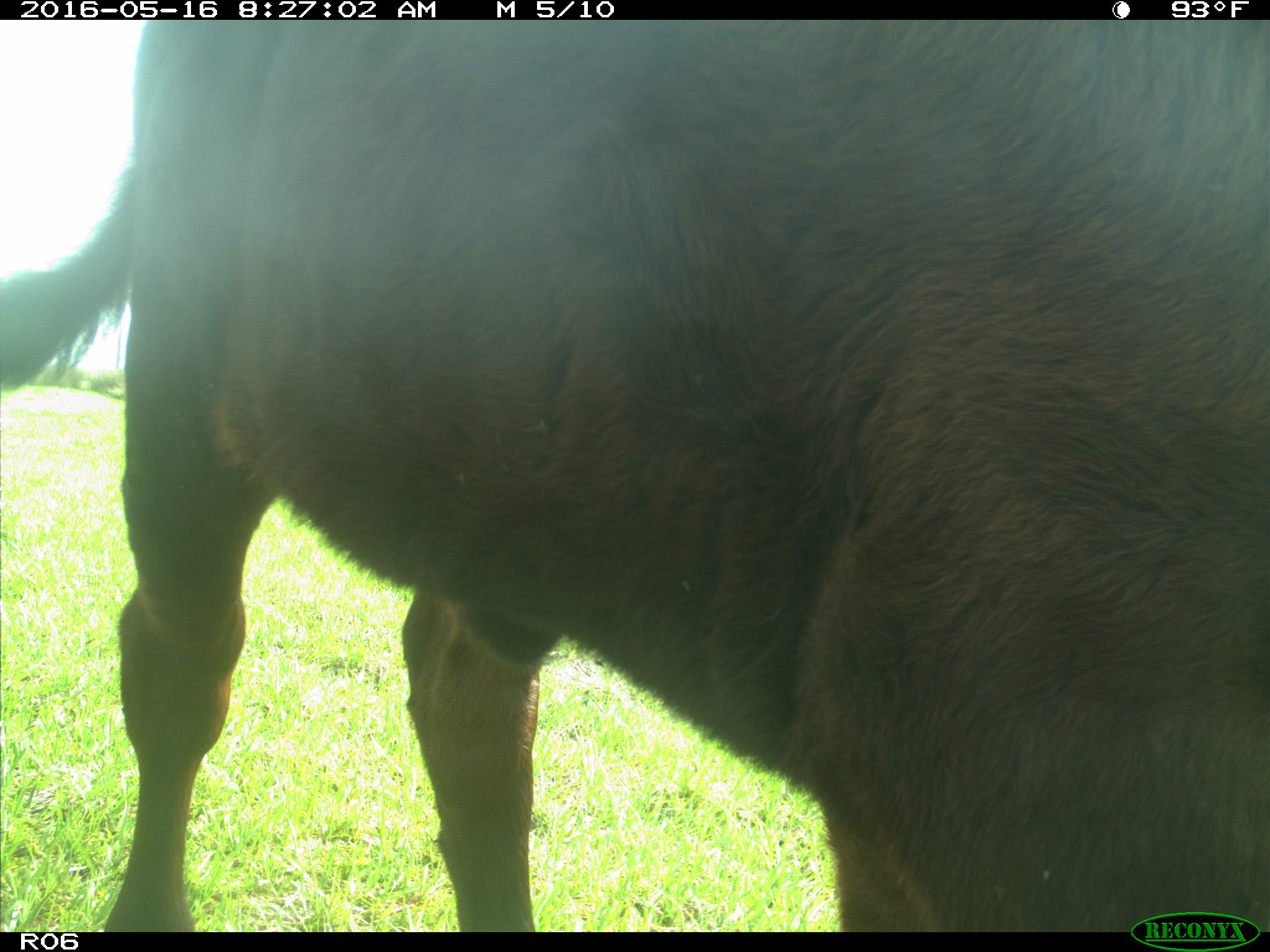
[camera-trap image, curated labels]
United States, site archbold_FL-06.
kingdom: Animalia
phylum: Chordata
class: Mammalia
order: Artiodactyla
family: Bovidae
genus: Bos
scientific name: Bos taurus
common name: domestic cow